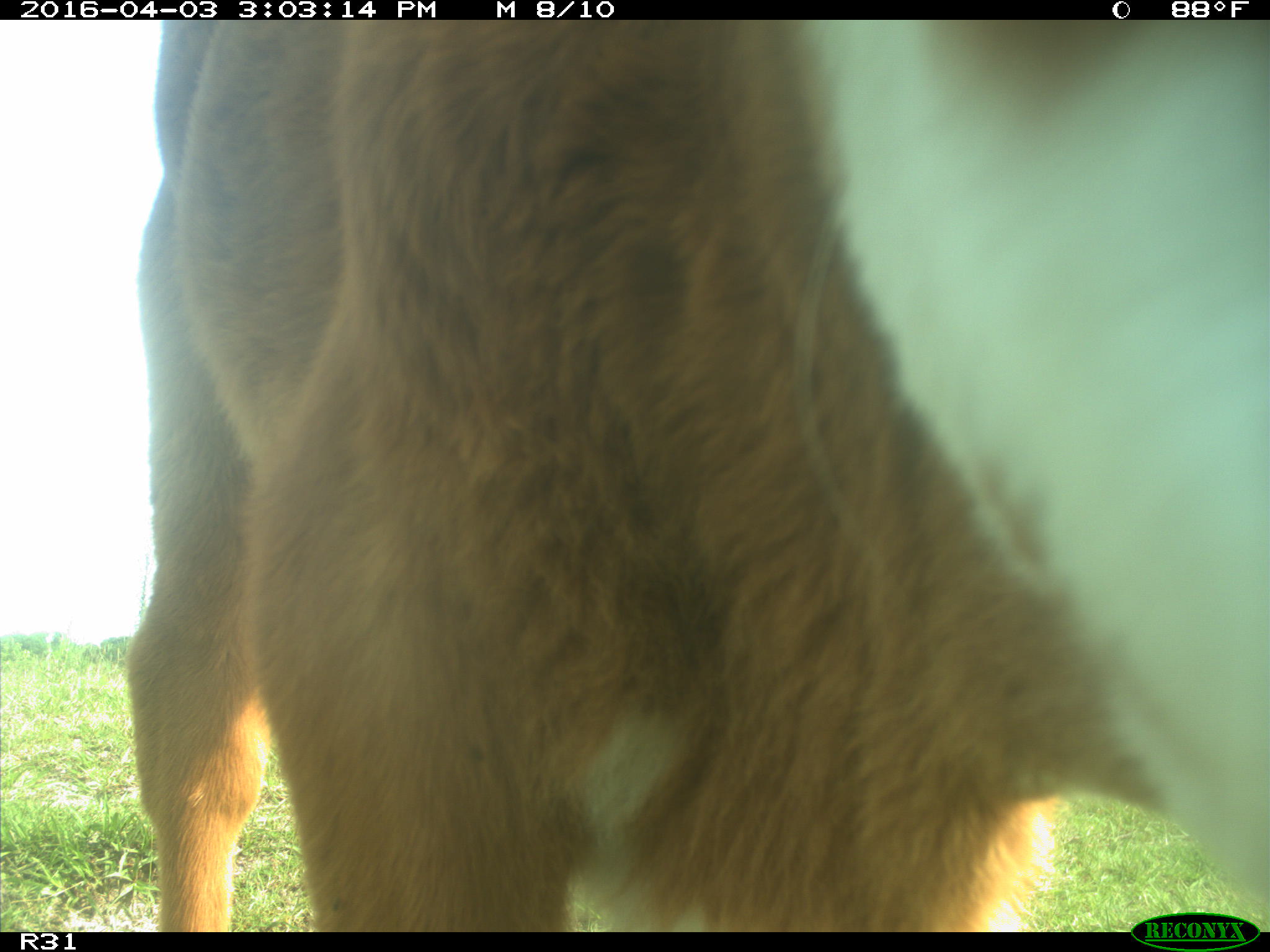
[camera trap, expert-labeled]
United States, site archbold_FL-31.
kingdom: Animalia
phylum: Chordata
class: Mammalia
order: Artiodactyla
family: Bovidae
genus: Bos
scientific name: Bos taurus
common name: domestic cow